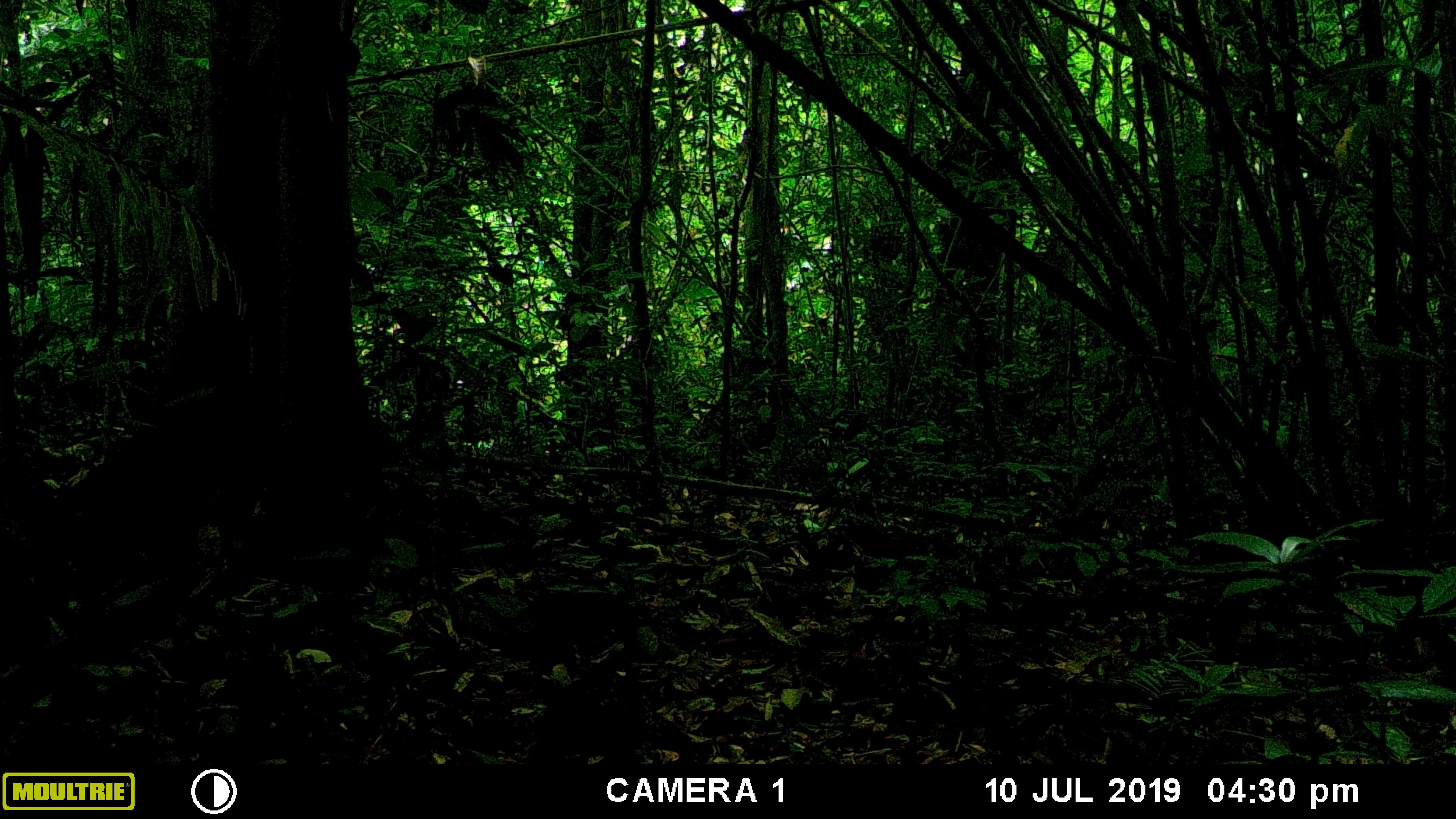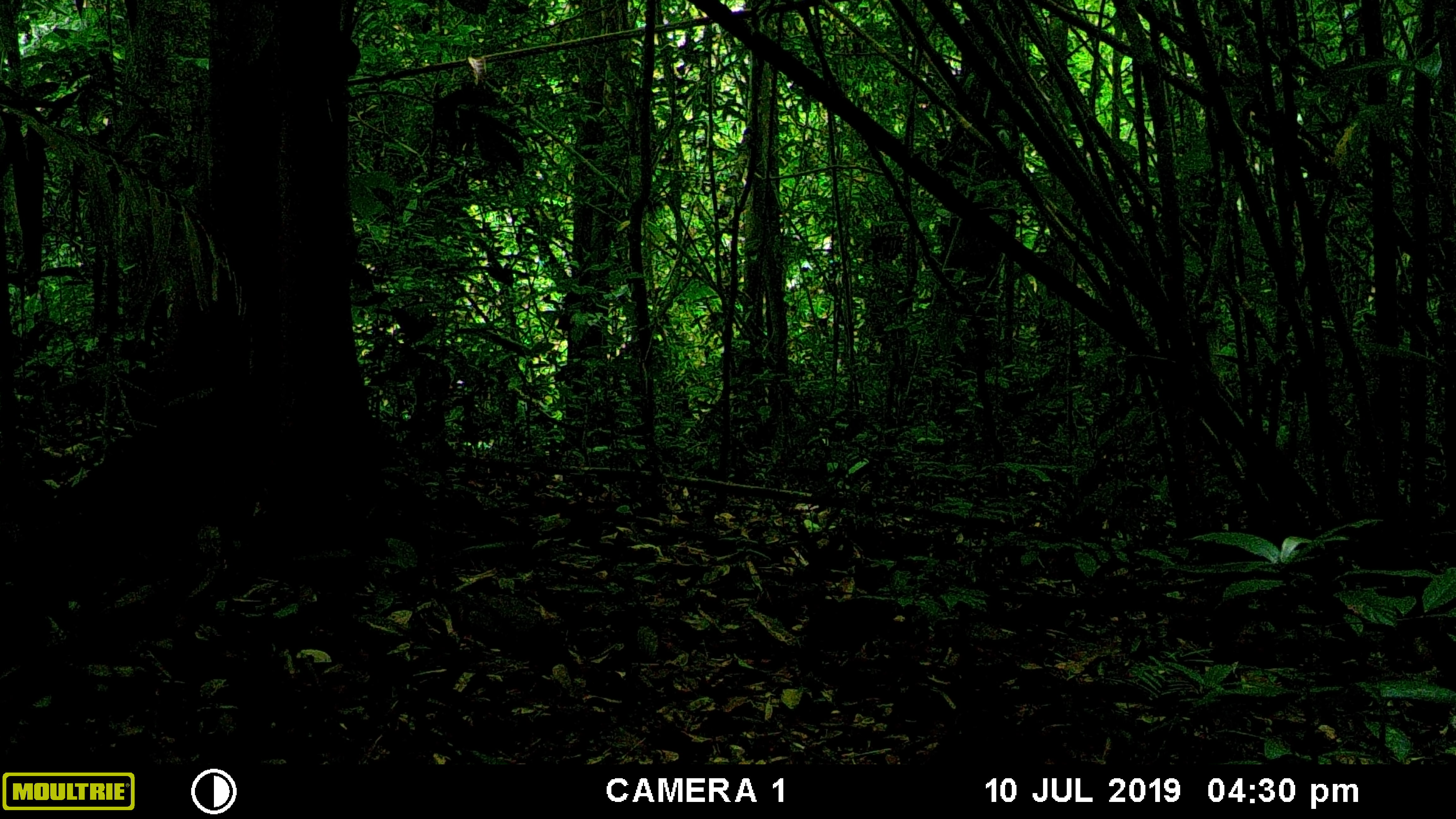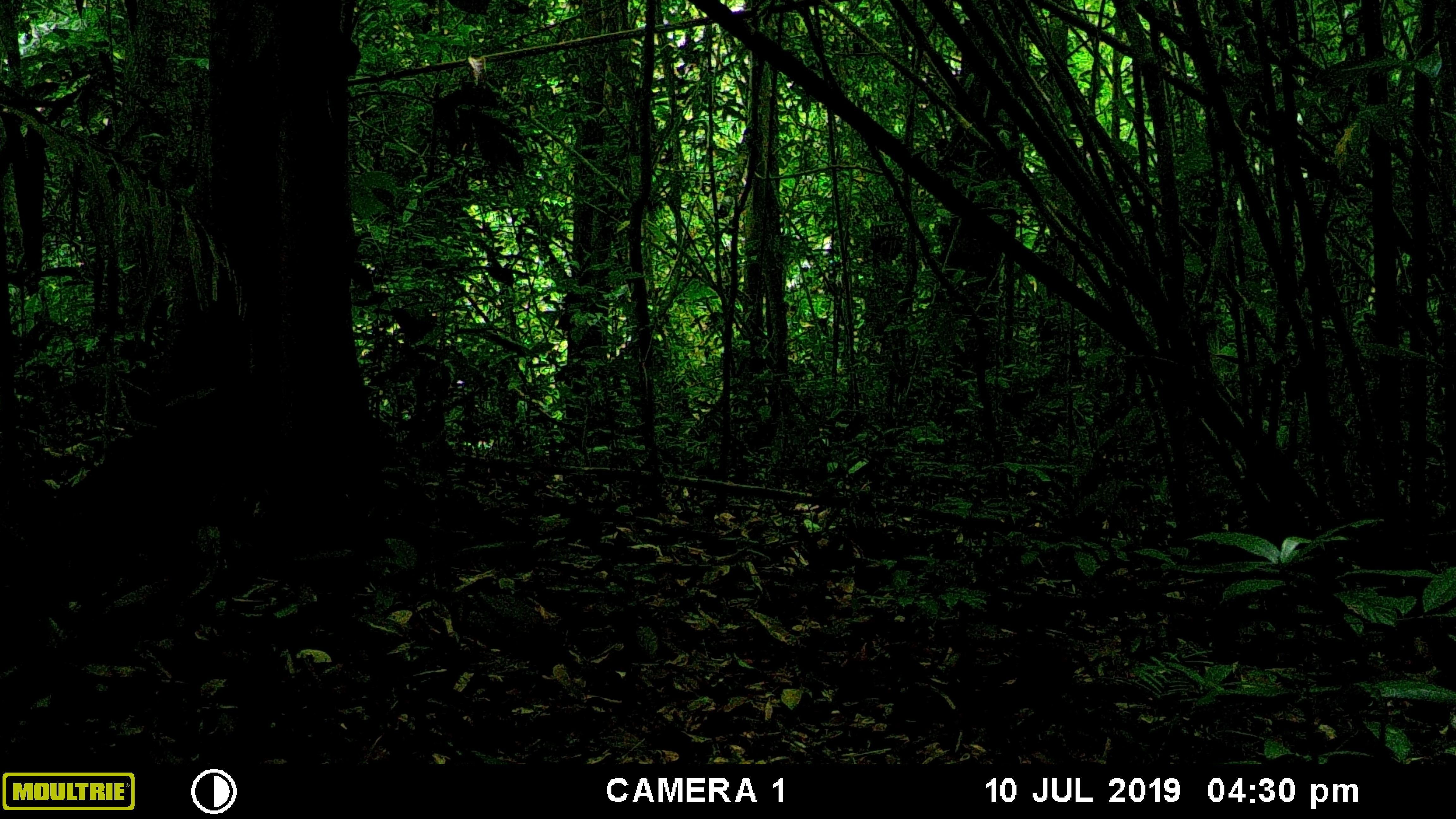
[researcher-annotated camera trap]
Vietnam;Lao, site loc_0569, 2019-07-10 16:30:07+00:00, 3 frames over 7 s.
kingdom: Animalia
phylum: Chordata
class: Mammalia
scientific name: Mammalia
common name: mammal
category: unidentified small mammal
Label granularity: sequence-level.